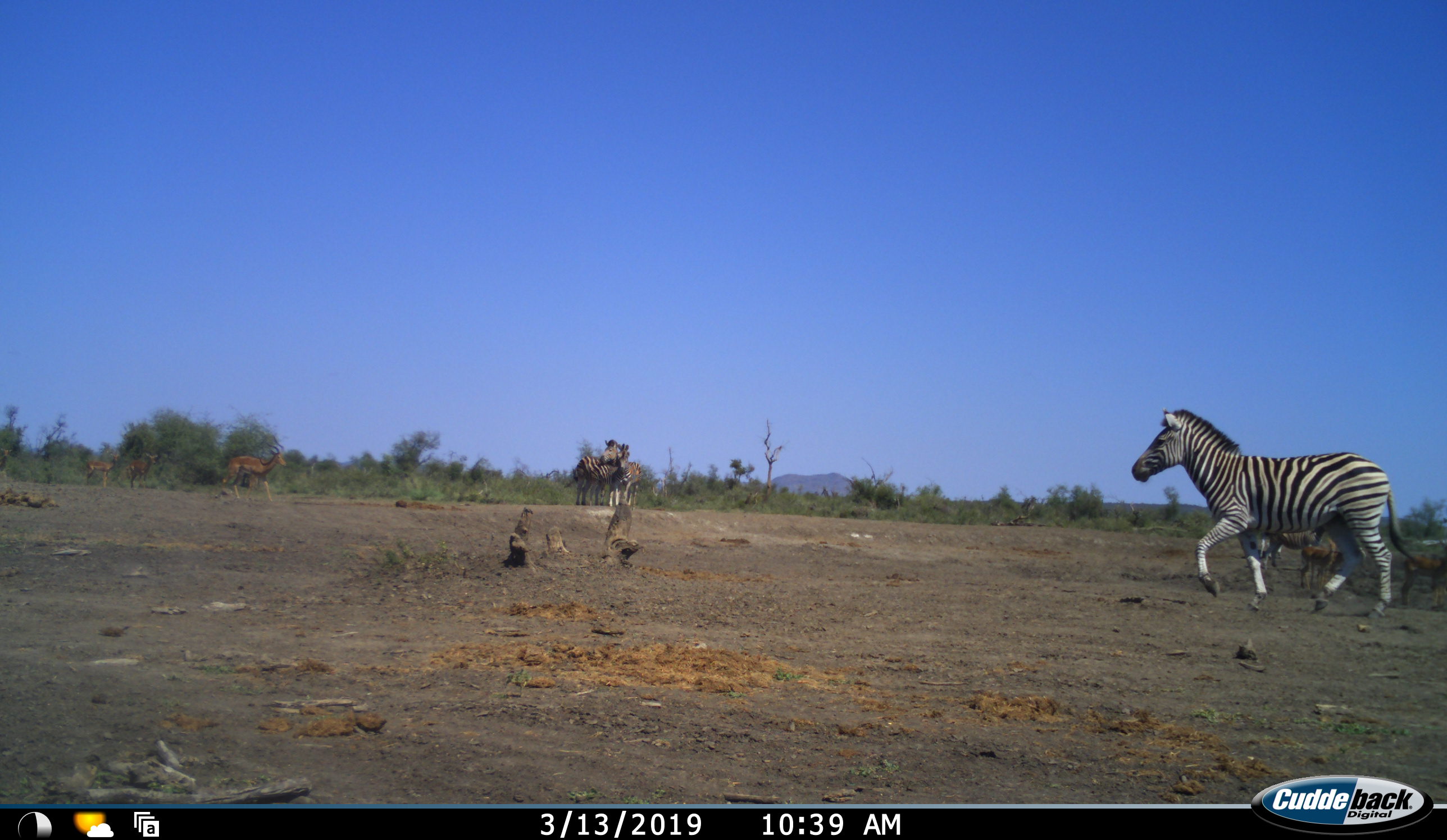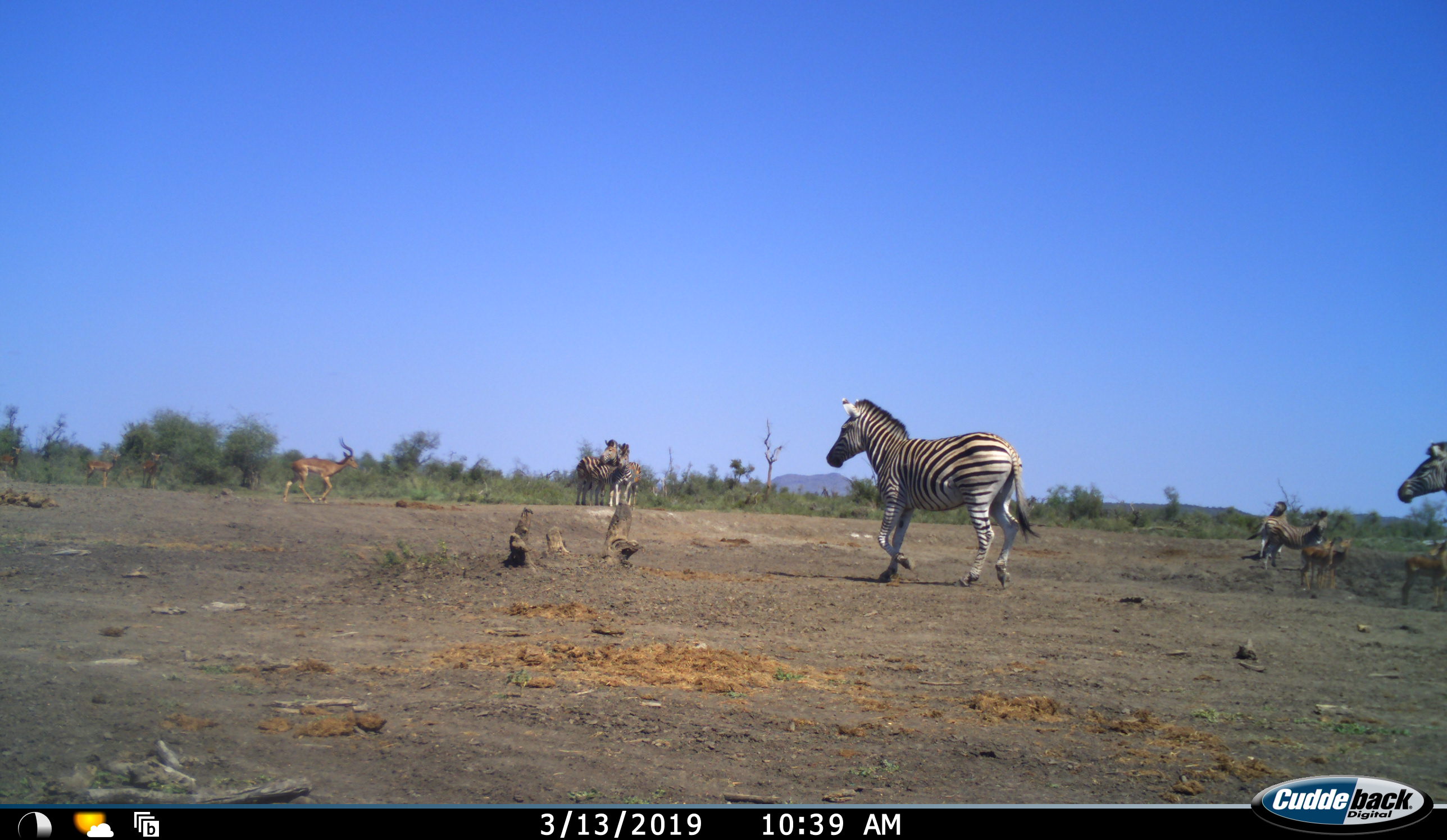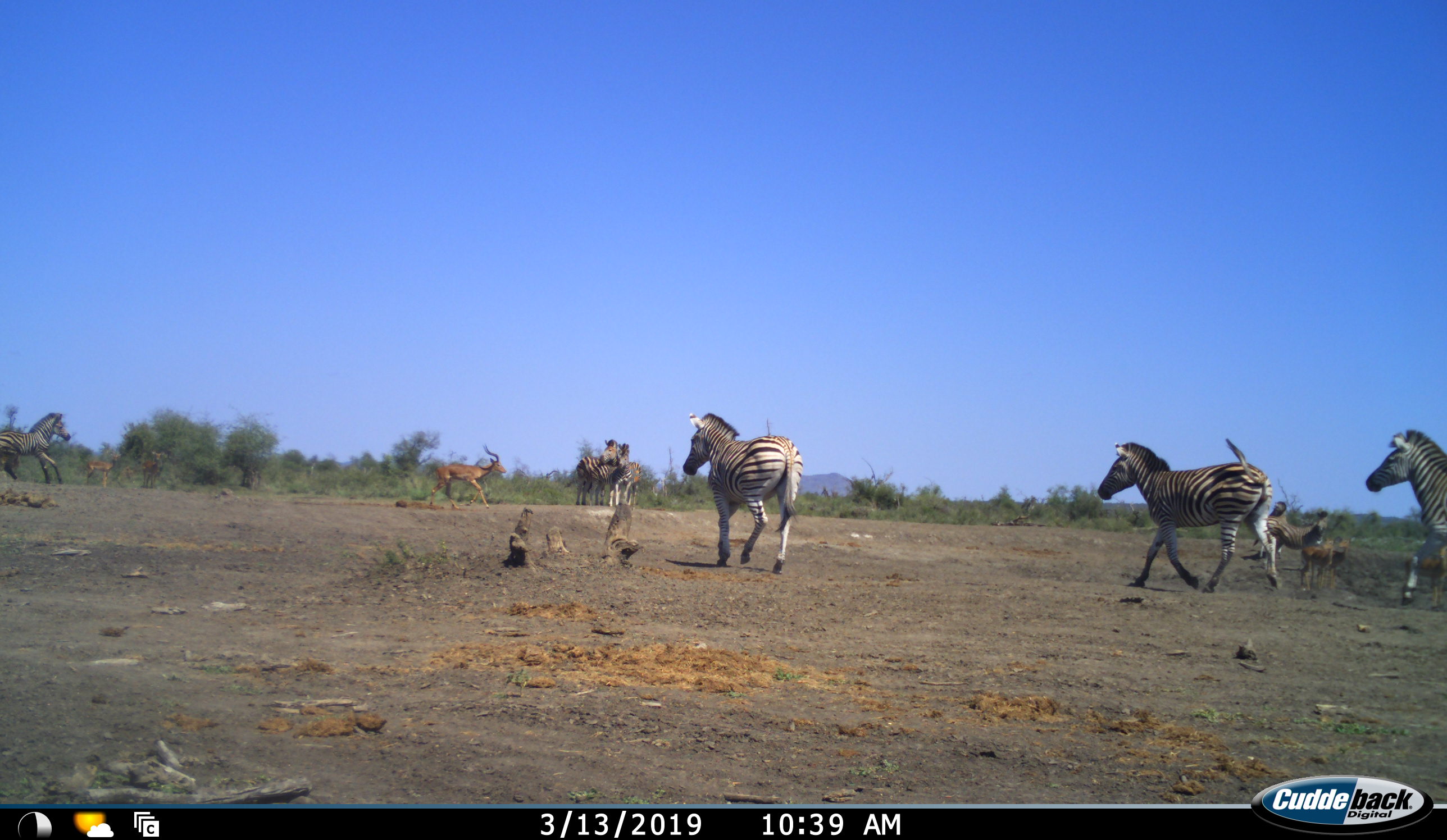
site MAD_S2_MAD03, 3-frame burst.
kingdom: Animalia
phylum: Chordata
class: Mammalia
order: Perissodactyla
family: Equidae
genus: Equus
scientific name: Equus quagga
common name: plains zebra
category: zebraplains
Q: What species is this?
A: Zebraplains (plains zebra) (Equus quagga).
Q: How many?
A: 6.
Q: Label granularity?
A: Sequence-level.